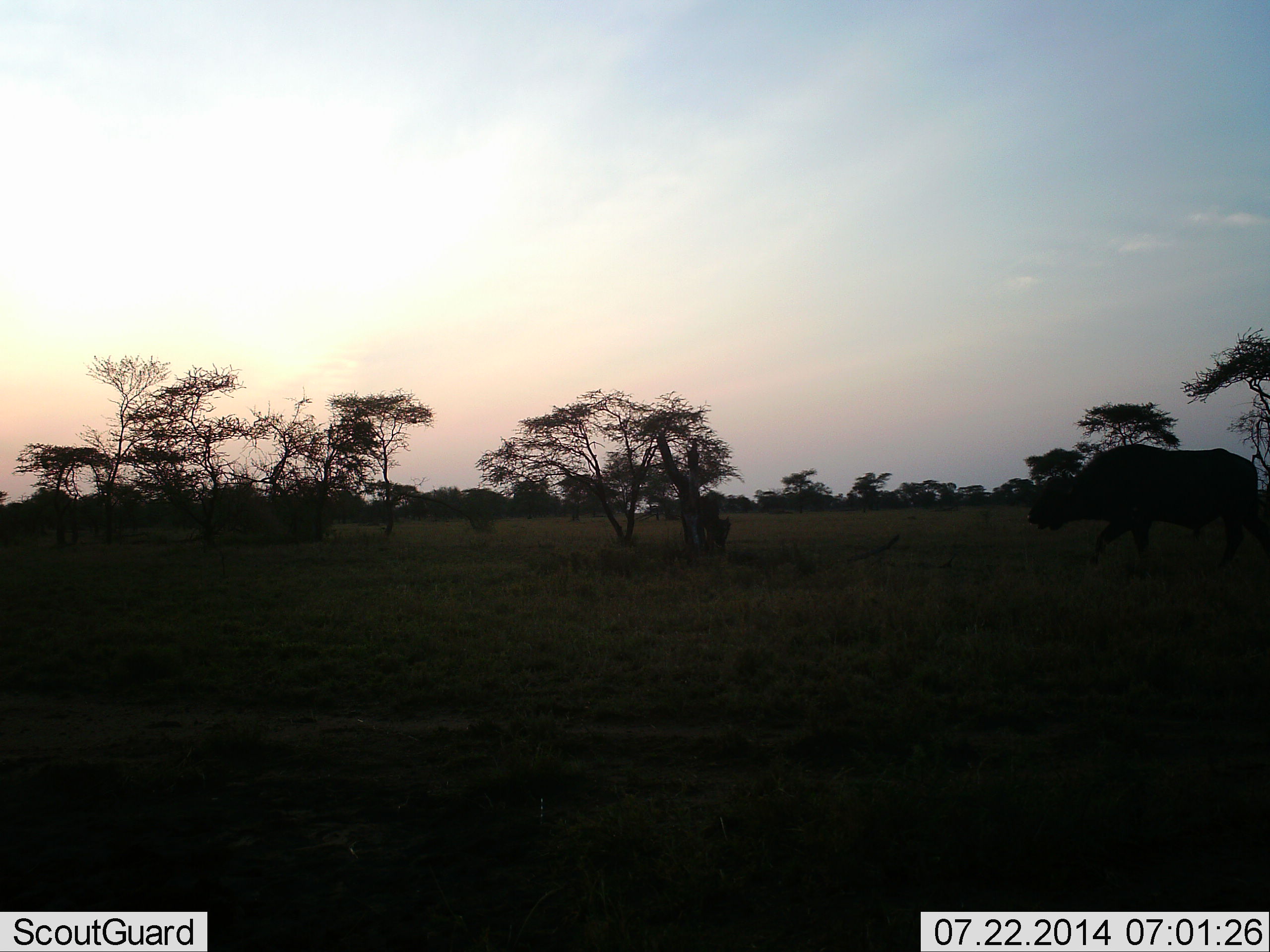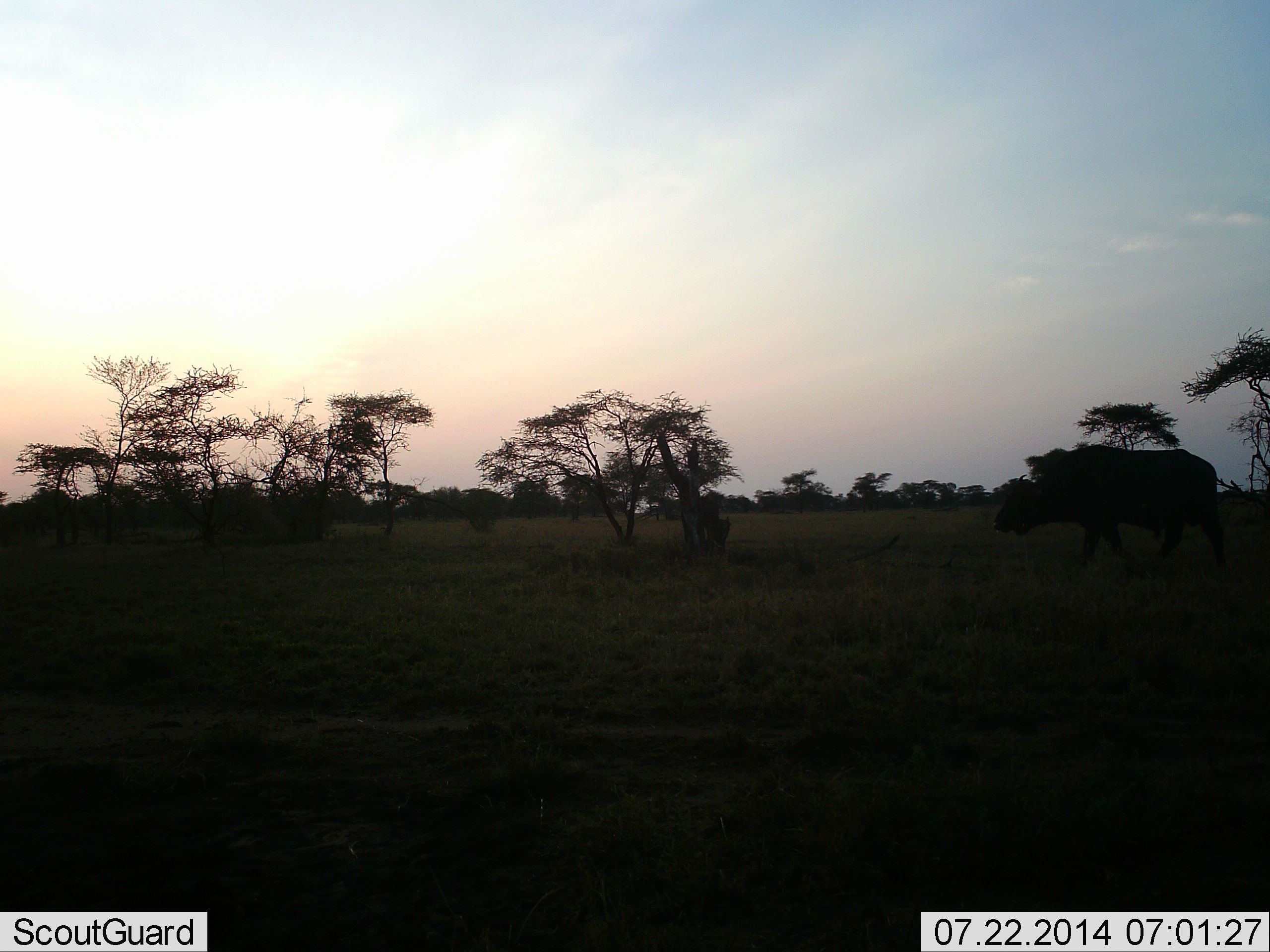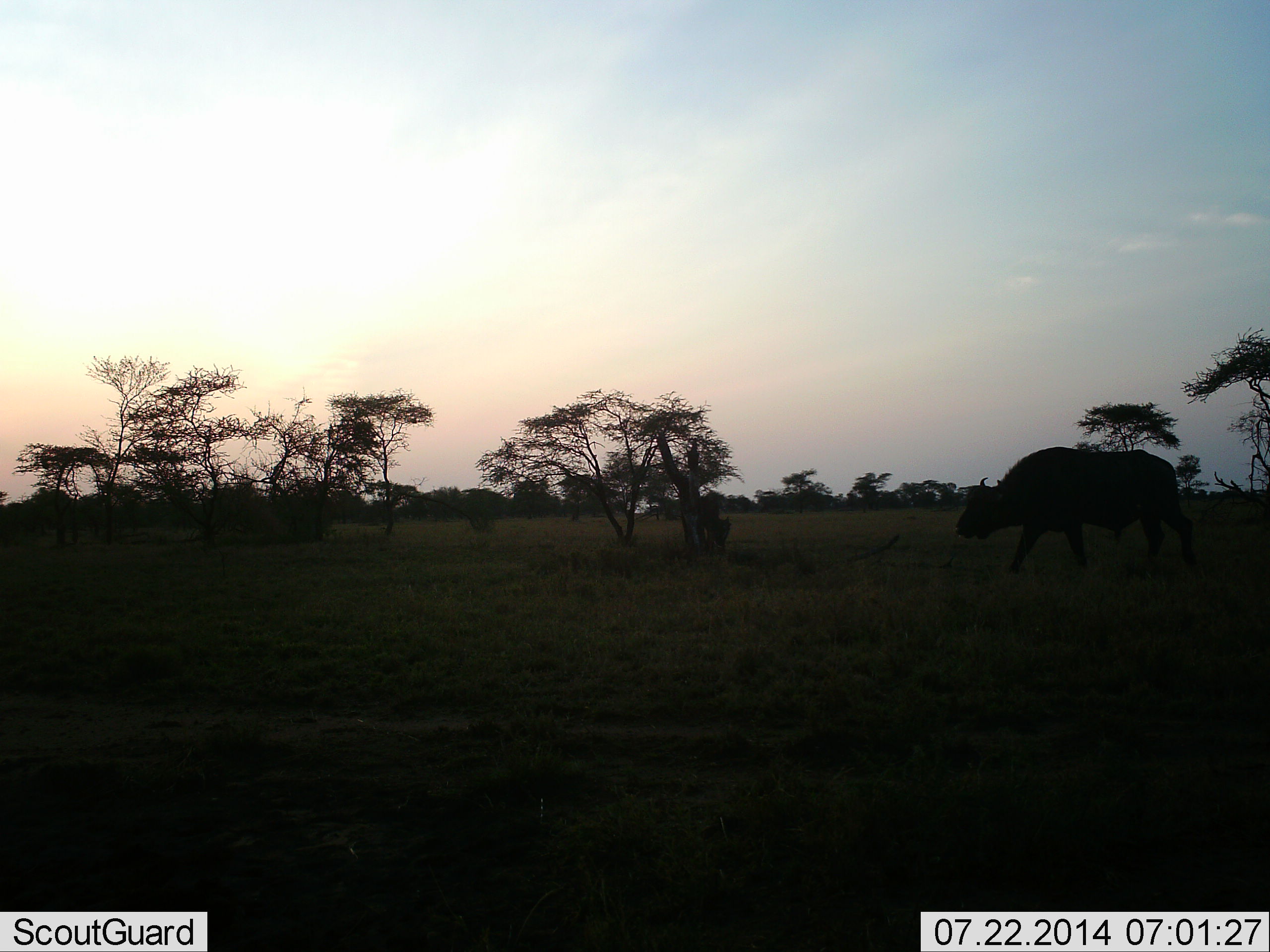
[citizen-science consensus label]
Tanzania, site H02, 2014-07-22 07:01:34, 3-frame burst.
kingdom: Animalia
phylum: Chordata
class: Mammalia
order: Artiodactyla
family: Bovidae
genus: Syncerus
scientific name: Syncerus caffer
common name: cape buffalo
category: buffalo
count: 1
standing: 0%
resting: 0%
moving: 100%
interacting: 0%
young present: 0%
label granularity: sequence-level